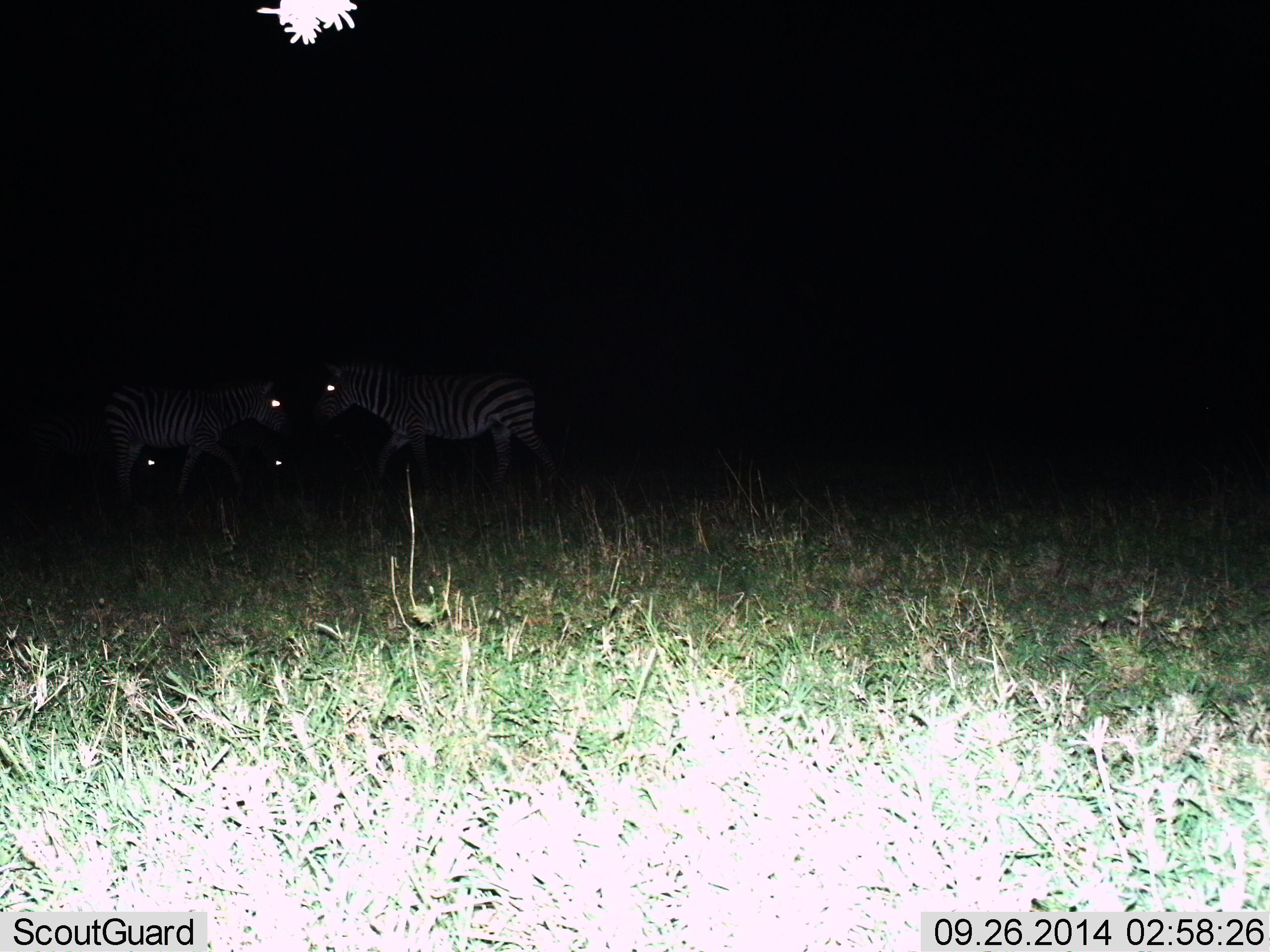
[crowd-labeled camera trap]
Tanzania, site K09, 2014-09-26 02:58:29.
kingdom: Animalia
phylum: Chordata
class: Mammalia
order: Perissodactyla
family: Equidae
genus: Equus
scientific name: Equus quagga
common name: plains zebra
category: zebra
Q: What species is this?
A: Zebra (plains zebra) (Equus quagga).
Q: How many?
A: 2.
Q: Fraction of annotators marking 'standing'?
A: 60%.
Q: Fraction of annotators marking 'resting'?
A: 0%.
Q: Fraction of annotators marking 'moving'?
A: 30%.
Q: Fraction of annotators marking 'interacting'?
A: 20%.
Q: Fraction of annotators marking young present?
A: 0%.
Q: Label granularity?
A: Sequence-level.